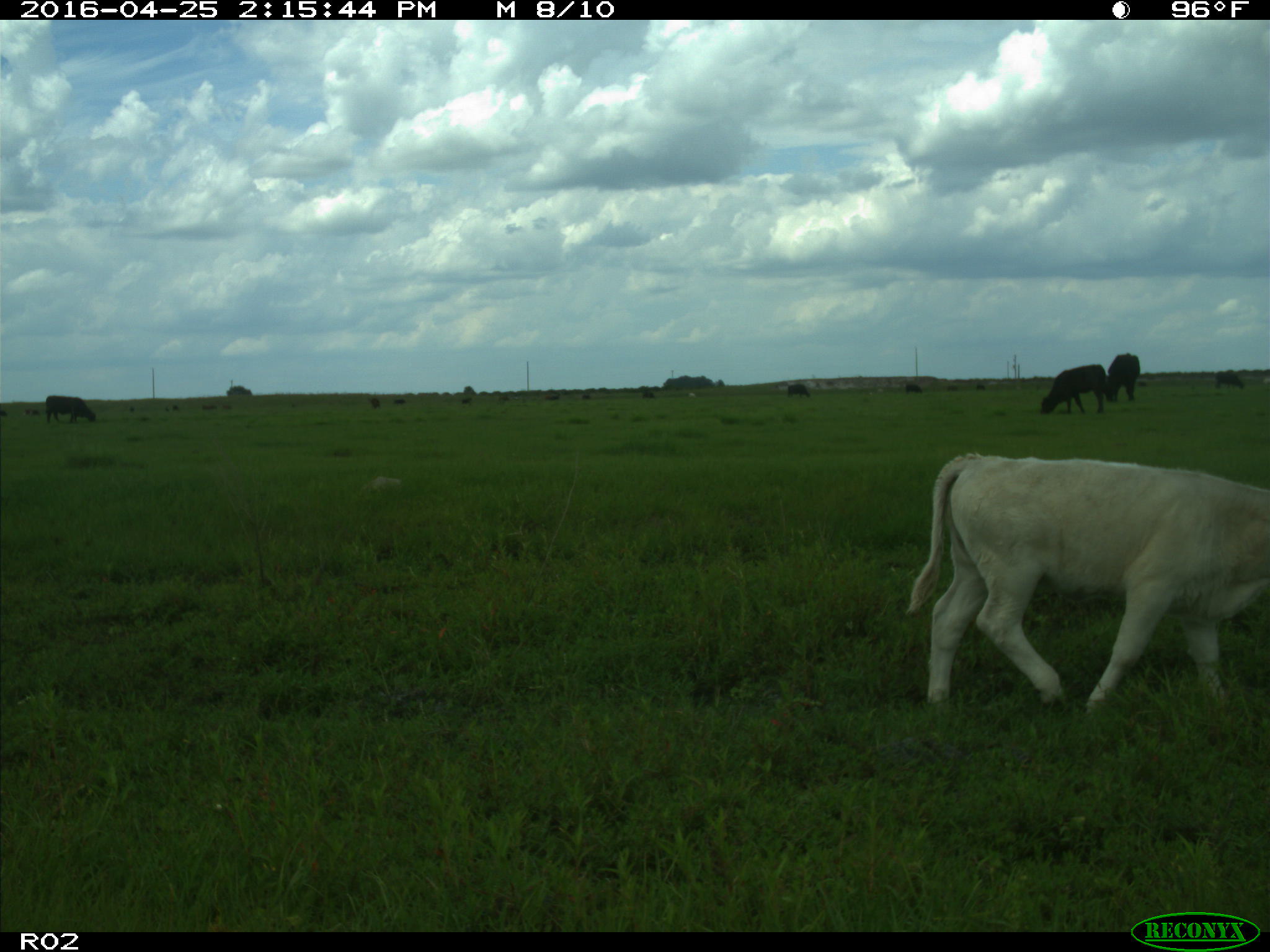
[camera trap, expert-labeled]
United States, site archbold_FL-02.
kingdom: Animalia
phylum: Chordata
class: Mammalia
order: Artiodactyla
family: Bovidae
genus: Bos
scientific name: Bos taurus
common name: domestic cow